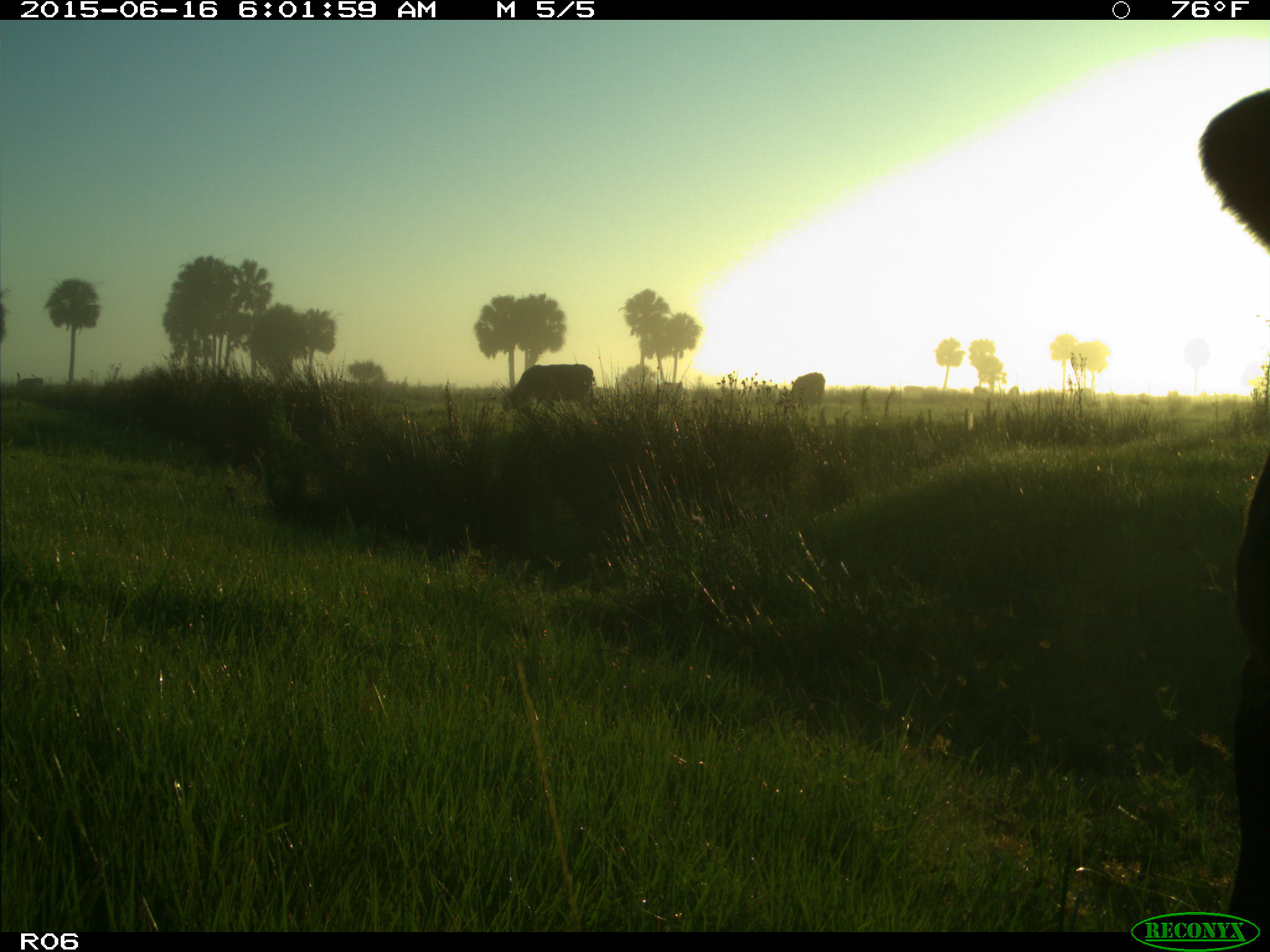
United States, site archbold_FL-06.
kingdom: Animalia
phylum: Chordata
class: Mammalia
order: Artiodactyla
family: Bovidae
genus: Bos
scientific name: Bos taurus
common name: domestic cow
Bos taurus (domestic cow).